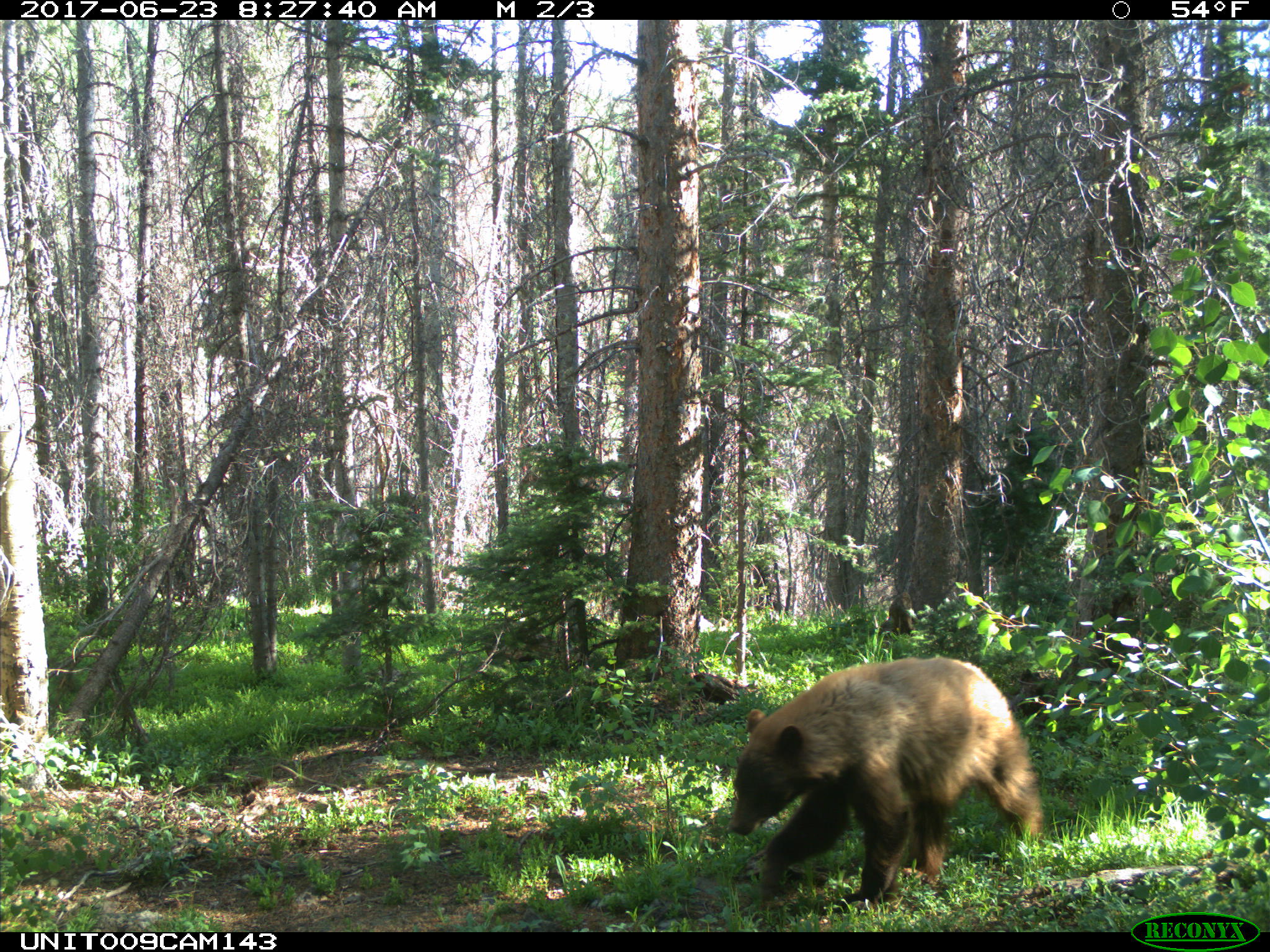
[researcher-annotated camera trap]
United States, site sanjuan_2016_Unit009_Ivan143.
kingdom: Animalia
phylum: Chordata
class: Mammalia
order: Carnivora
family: Ursidae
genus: Ursus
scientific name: Ursus americanus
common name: american black bear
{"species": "Ursus americanus (american black bear)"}